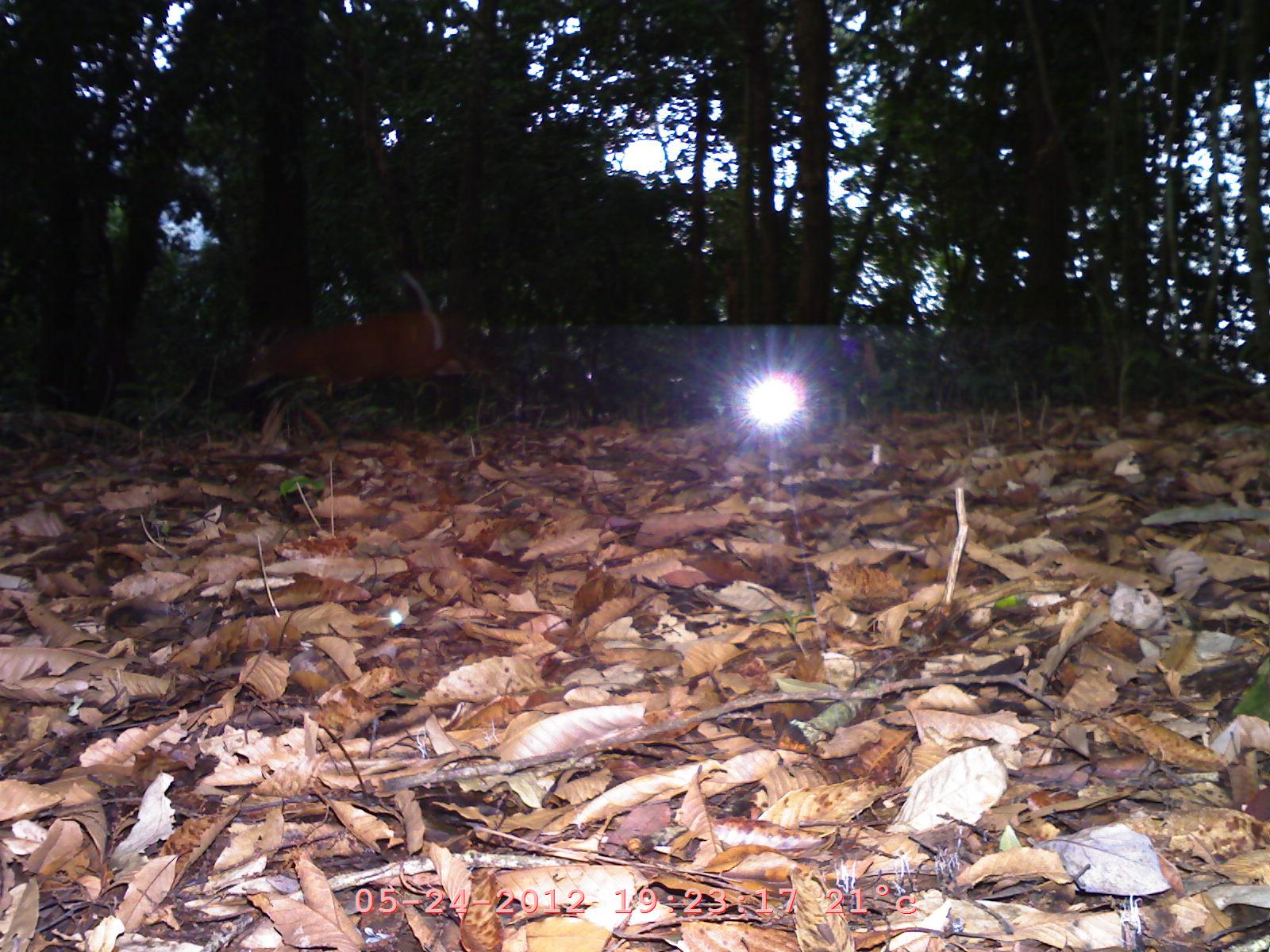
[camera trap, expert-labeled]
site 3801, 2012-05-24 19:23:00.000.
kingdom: Animalia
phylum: Chordata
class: Mammalia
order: Artiodactyla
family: Cervidae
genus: Muntiacus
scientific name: Muntiacus muntjak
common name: southern red muntjac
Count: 1.